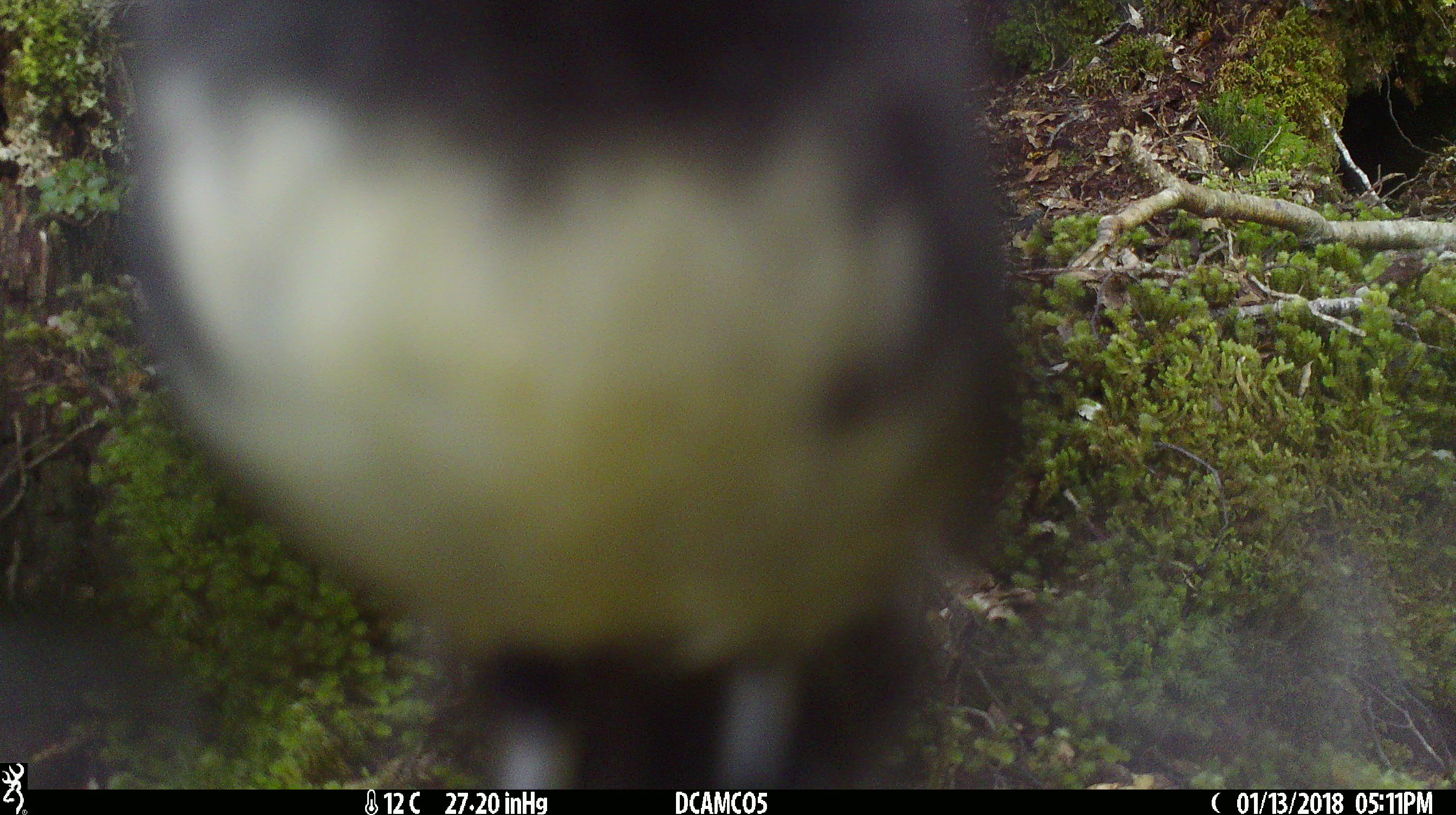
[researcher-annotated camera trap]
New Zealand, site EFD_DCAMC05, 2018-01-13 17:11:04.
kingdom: Animalia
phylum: Chordata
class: Aves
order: Passeriformes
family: Petroicidae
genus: Petroica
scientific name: Petroica australis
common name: new zealand robin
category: robin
Robin (new zealand robin) (Petroica australis).